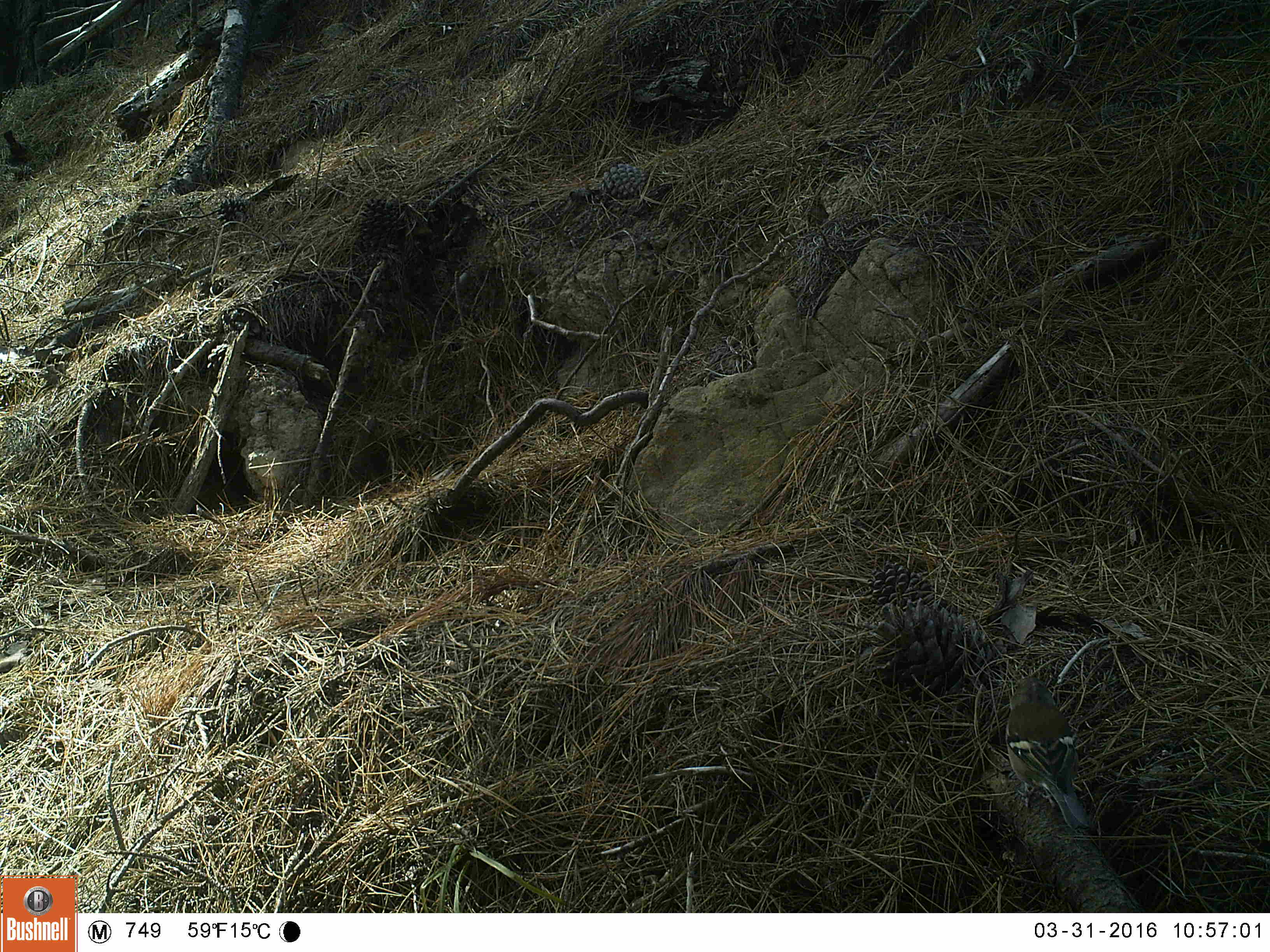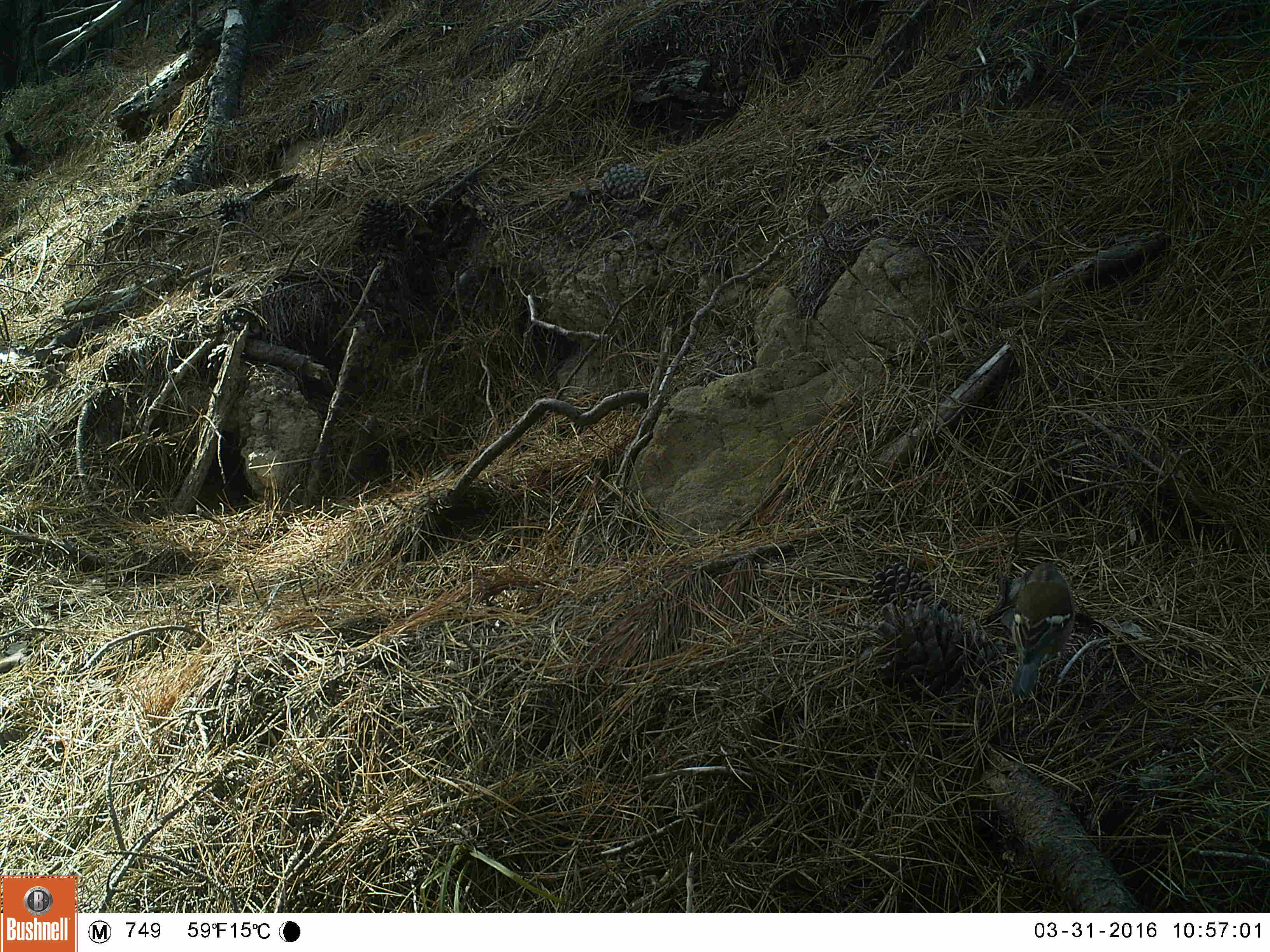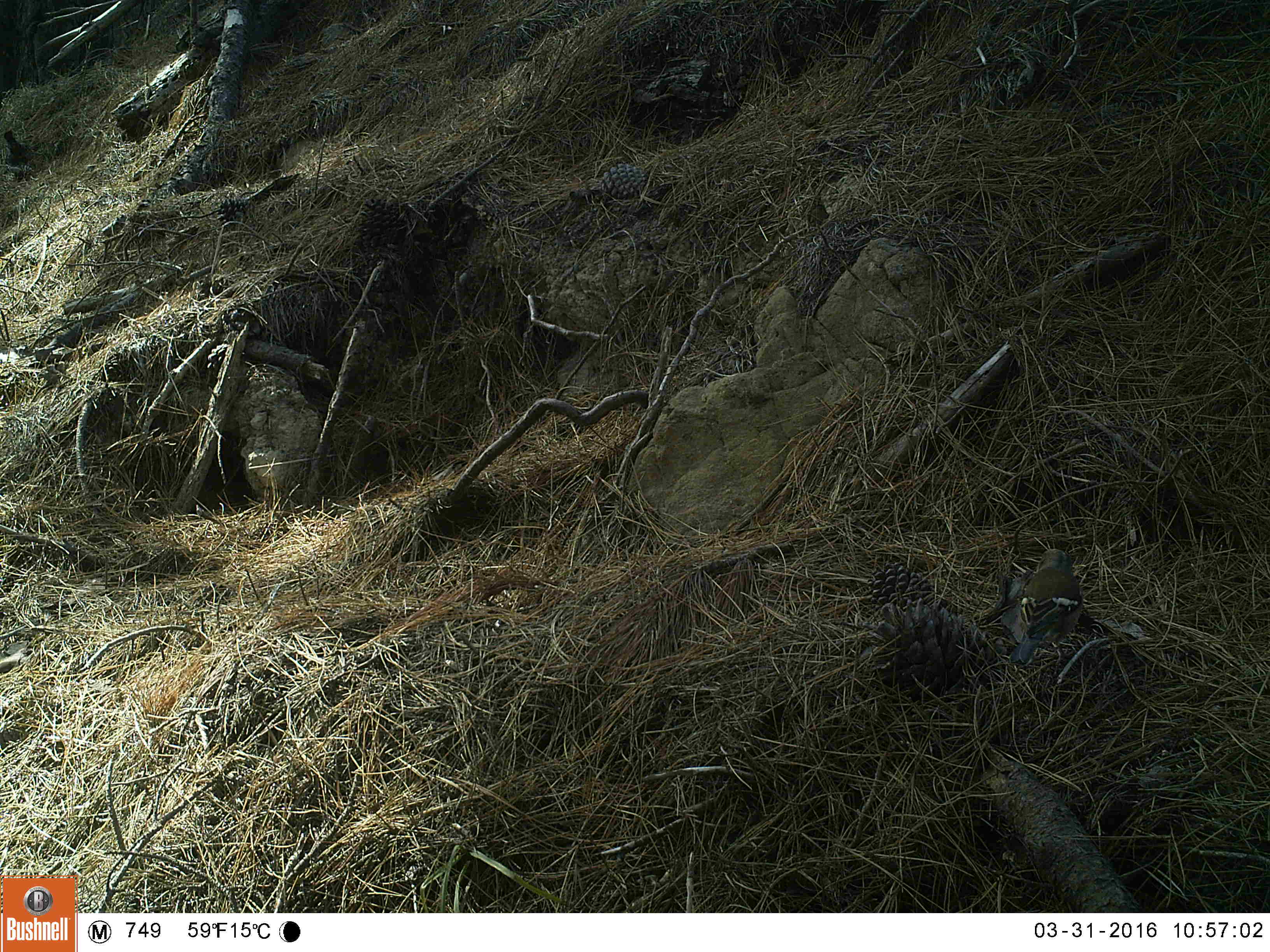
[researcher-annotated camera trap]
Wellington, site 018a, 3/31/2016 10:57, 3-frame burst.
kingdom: Animalia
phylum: Chordata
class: Aves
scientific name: Aves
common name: bird